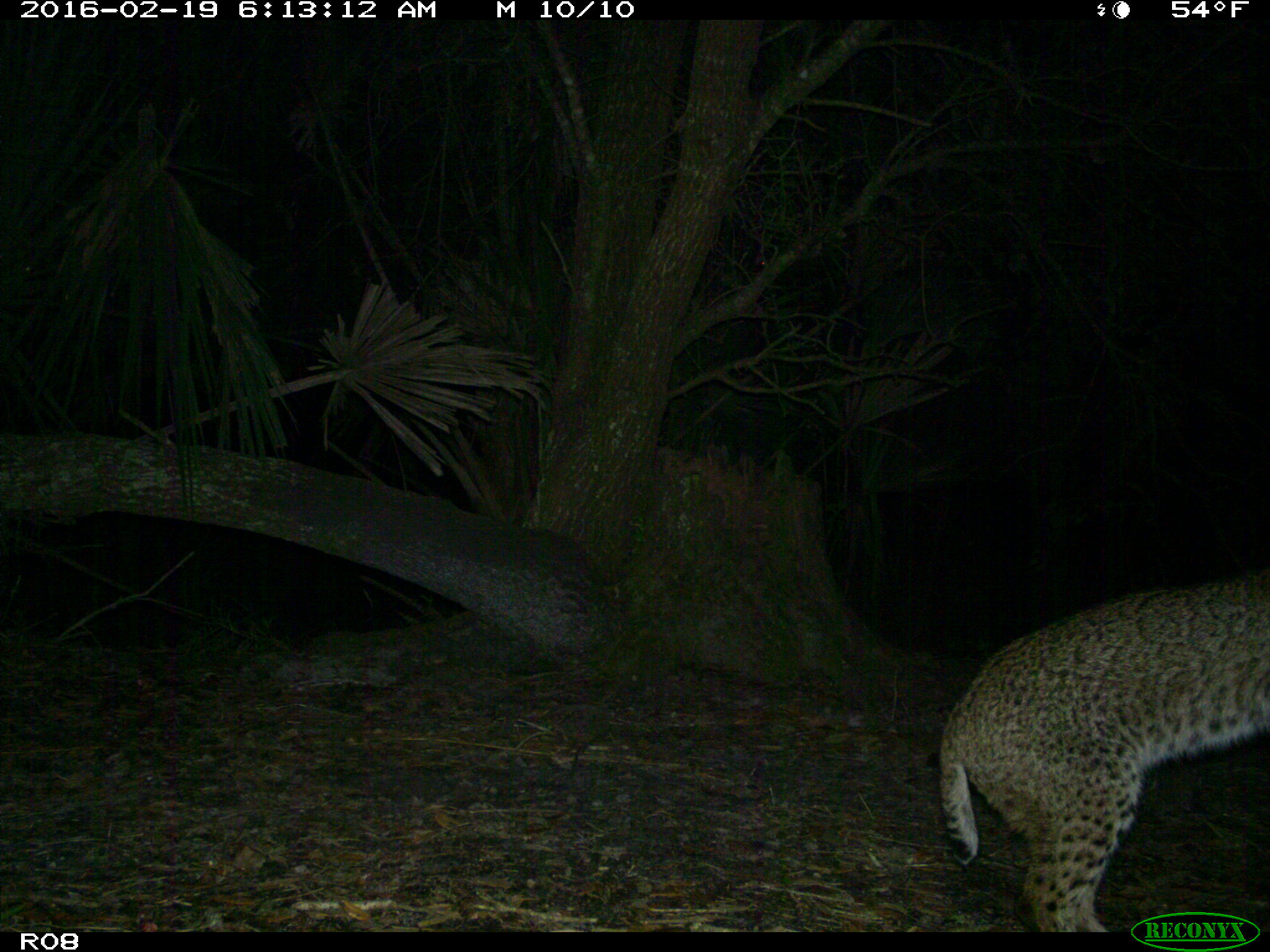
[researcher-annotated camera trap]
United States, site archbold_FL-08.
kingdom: Animalia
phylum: Chordata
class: Mammalia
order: Carnivora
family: Felidae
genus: Lynx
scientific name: Lynx rufus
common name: bobcat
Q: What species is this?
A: Lynx rufus (bobcat).